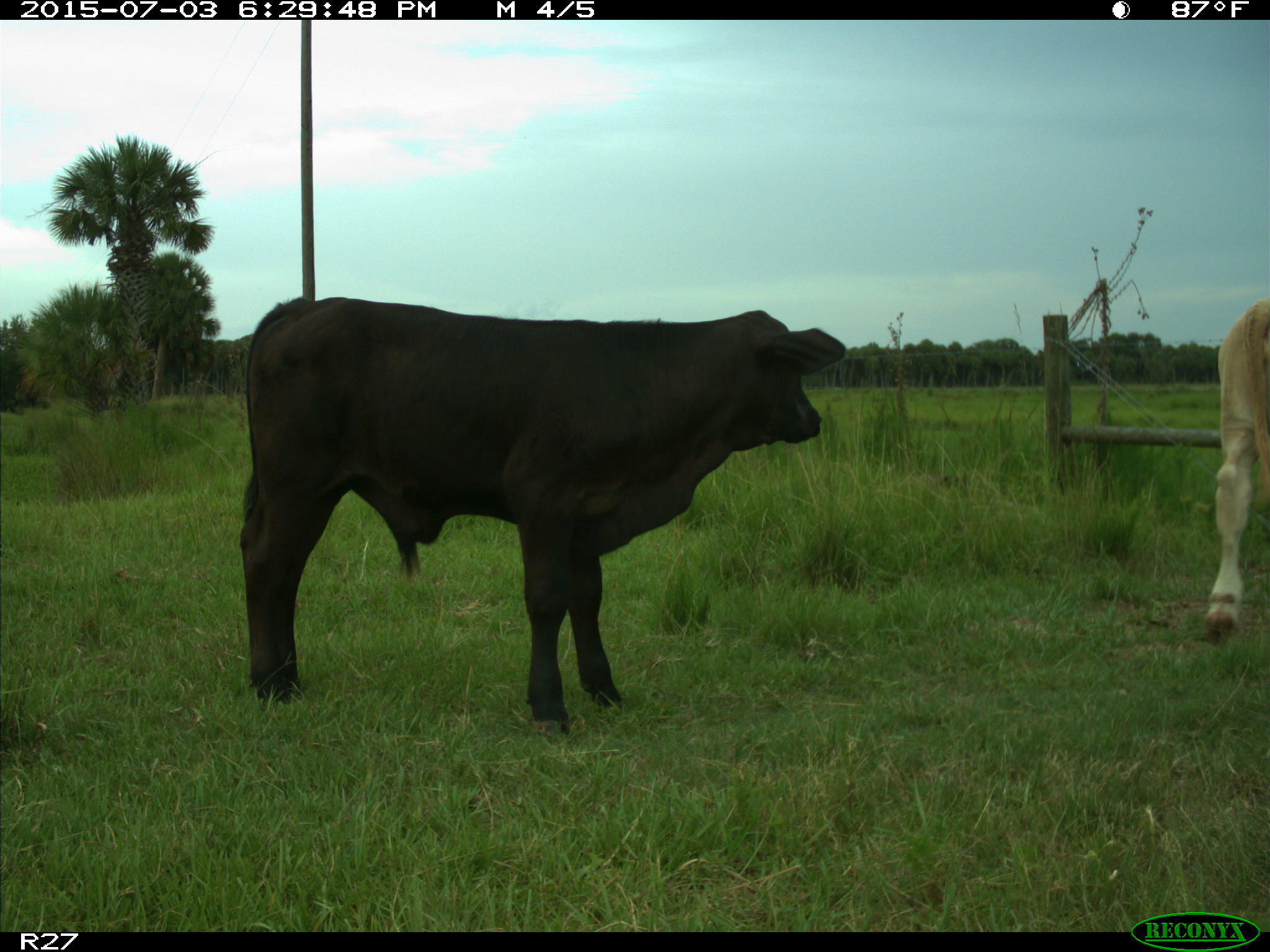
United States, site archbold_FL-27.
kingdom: Animalia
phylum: Chordata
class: Mammalia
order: Artiodactyla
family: Bovidae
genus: Bos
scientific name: Bos taurus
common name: domestic cow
Bos taurus (domestic cow).